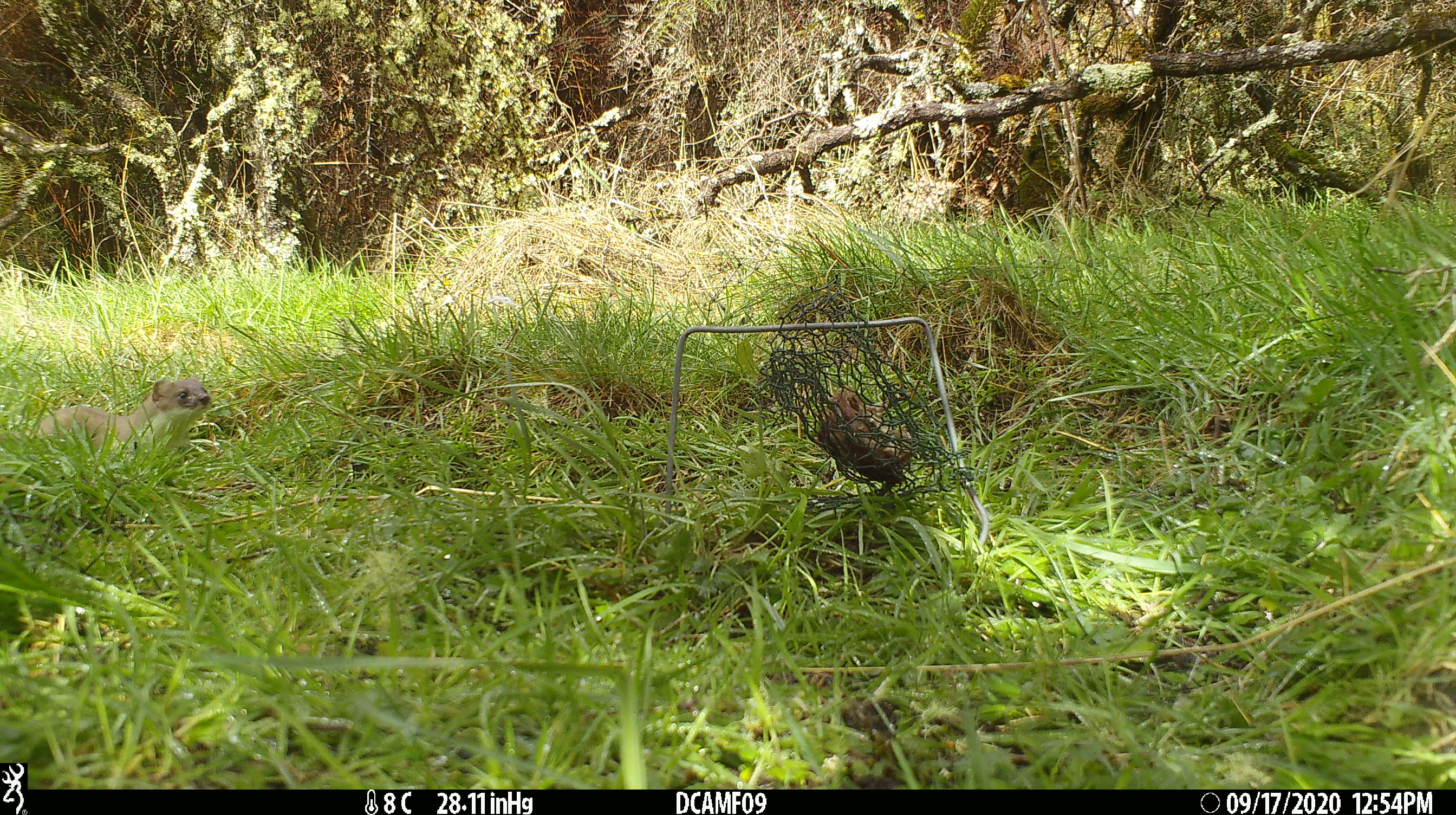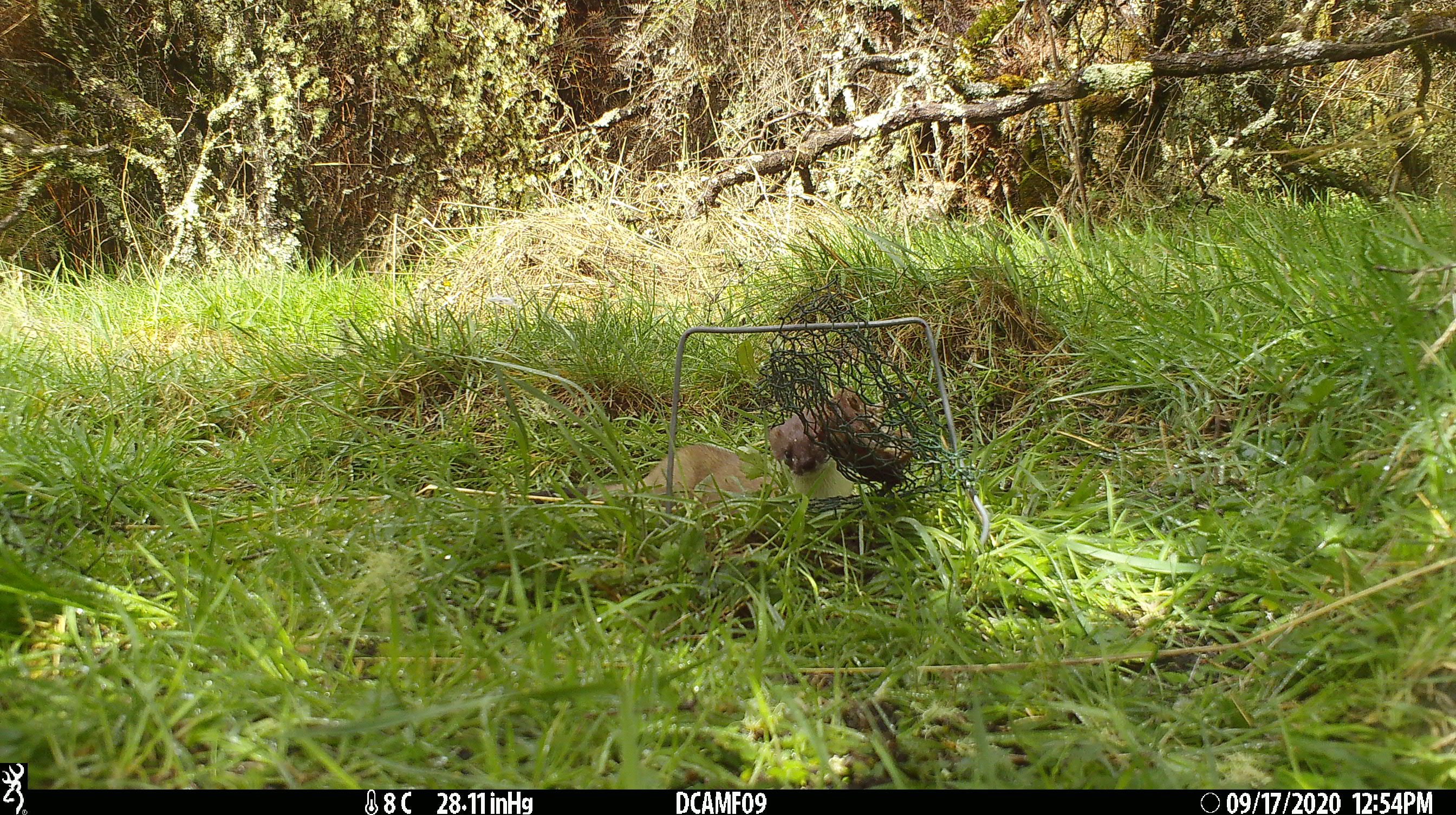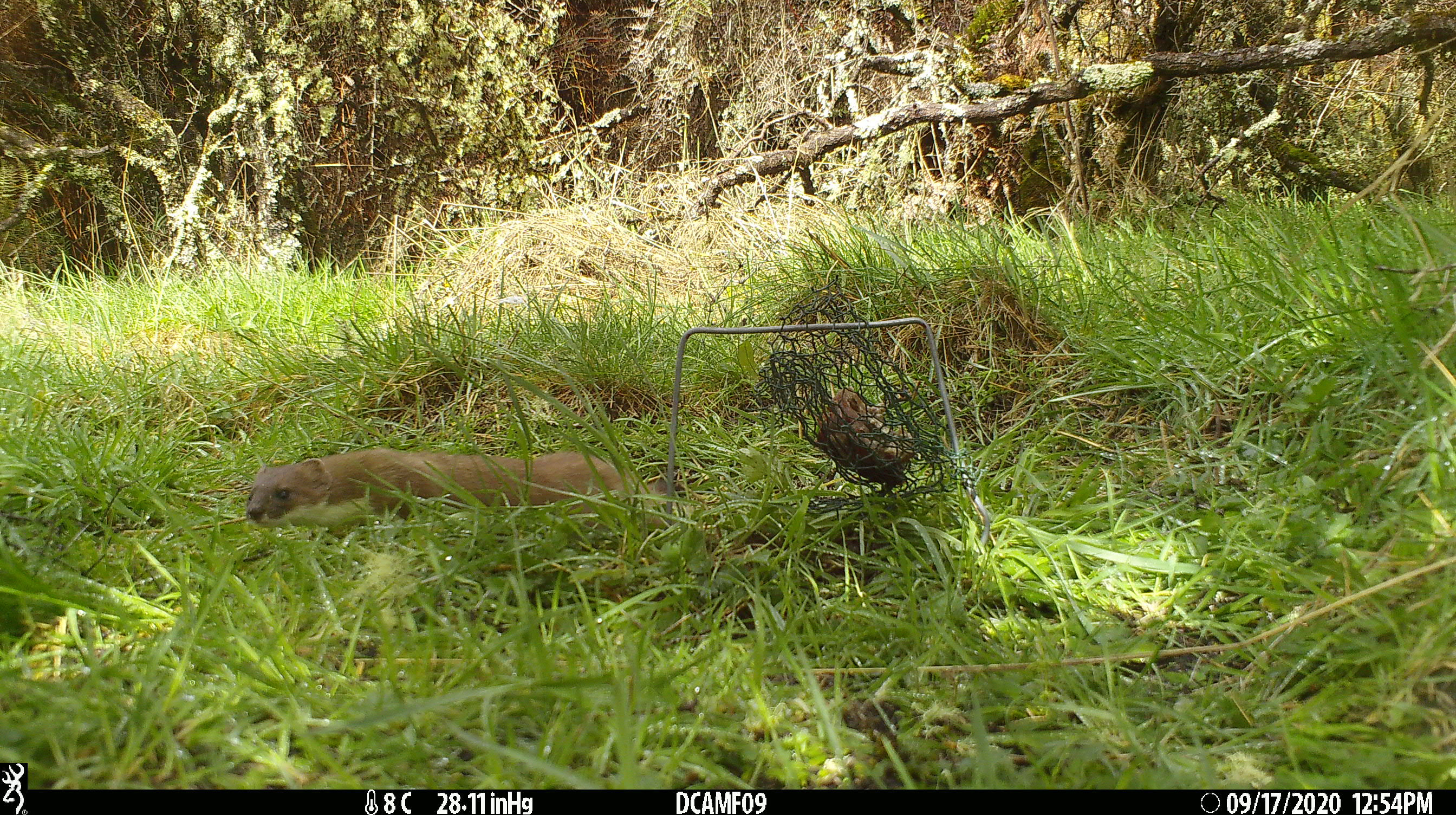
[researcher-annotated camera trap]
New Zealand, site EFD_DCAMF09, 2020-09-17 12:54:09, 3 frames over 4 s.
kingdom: Animalia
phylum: Chordata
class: Mammalia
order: Carnivora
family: Mustelidae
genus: Mustela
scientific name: Mustela erminea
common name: stoat